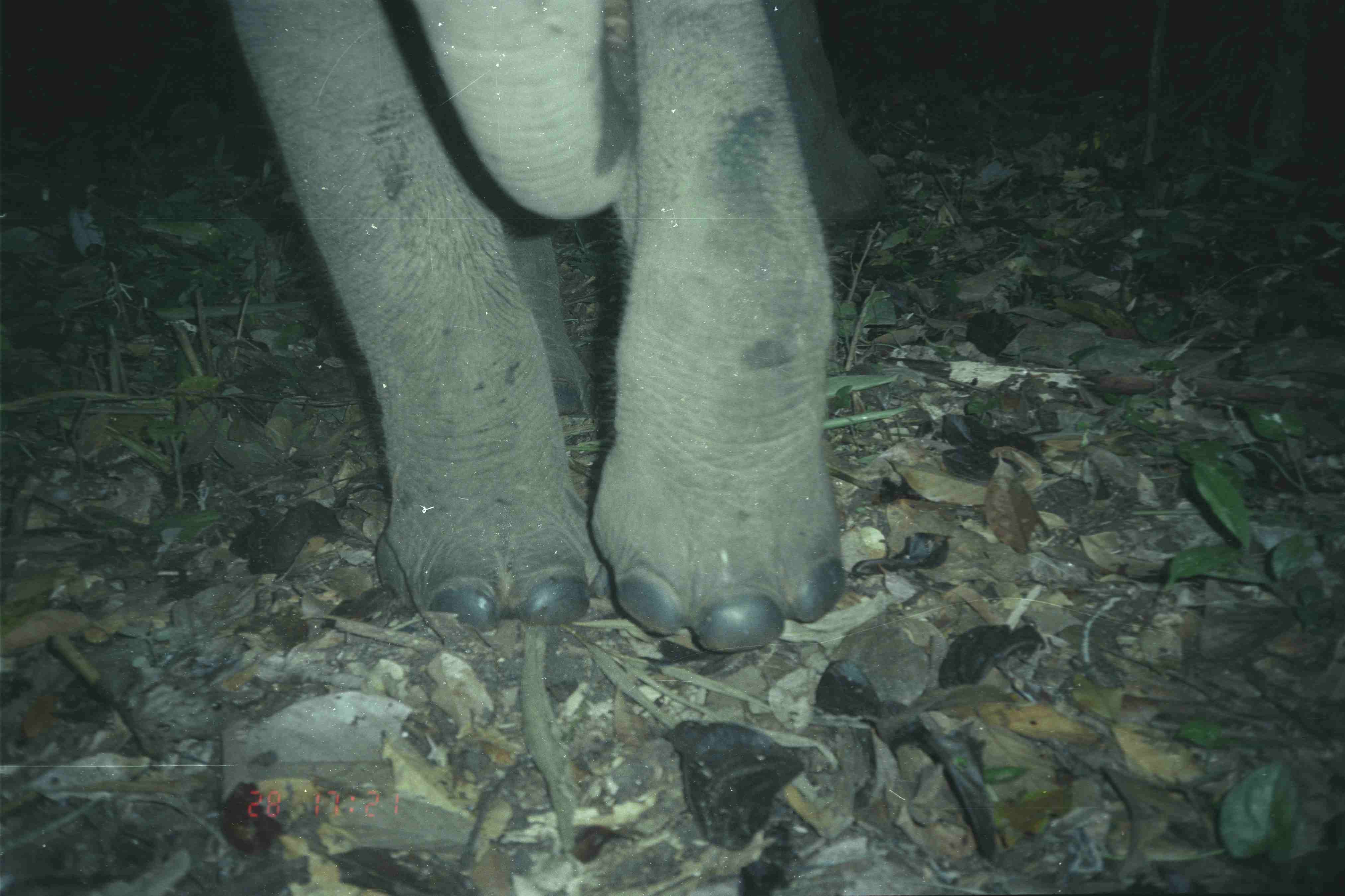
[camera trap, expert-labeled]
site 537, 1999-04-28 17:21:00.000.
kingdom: Animalia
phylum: Chordata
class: Mammalia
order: Proboscidea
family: Elephantidae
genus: Elephas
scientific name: Elephas maximus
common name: asian elephant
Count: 1.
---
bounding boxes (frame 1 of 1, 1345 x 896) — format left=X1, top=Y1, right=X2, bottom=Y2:
elephas maximus: left=220, top=0, right=884, bottom=652